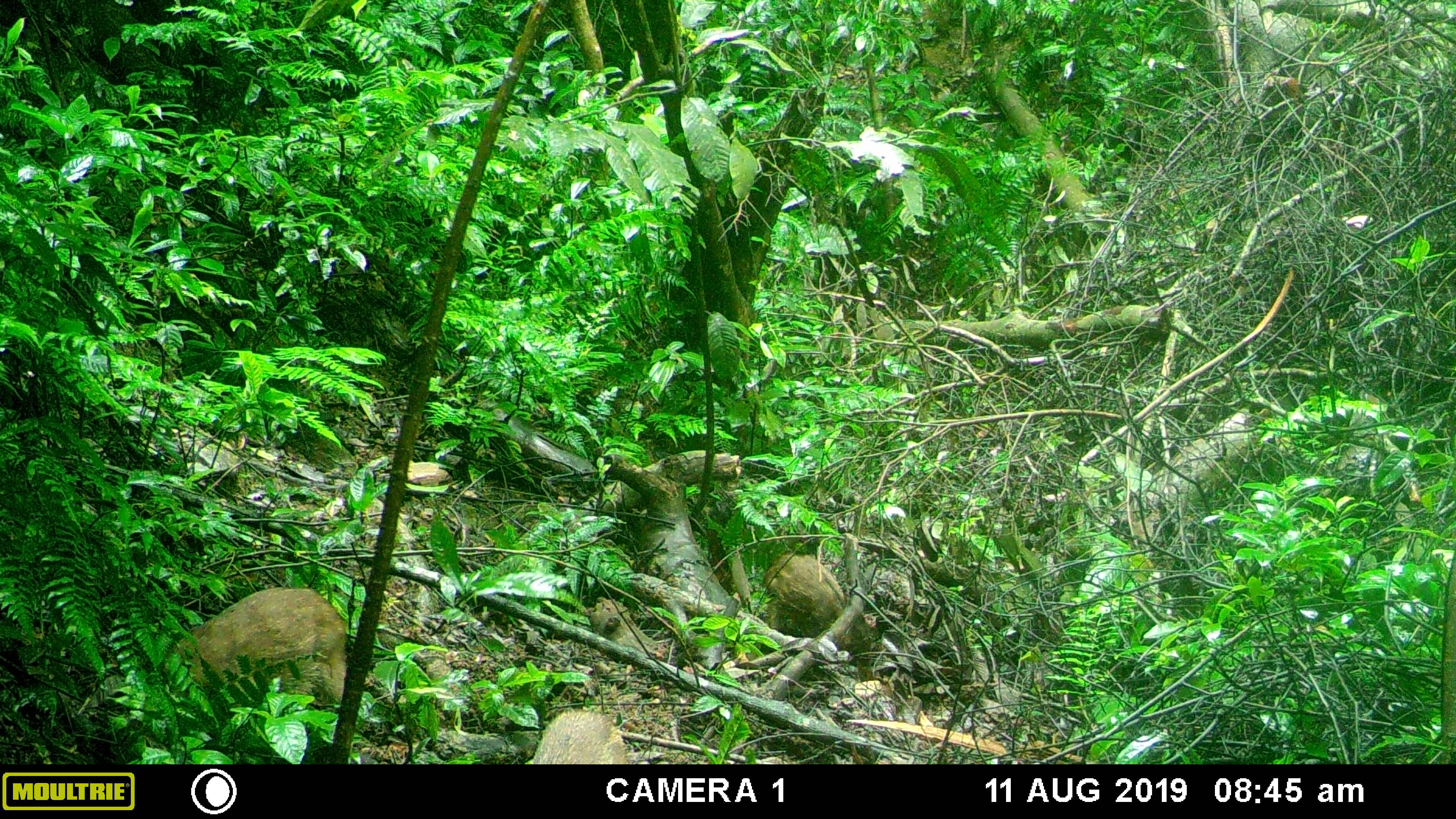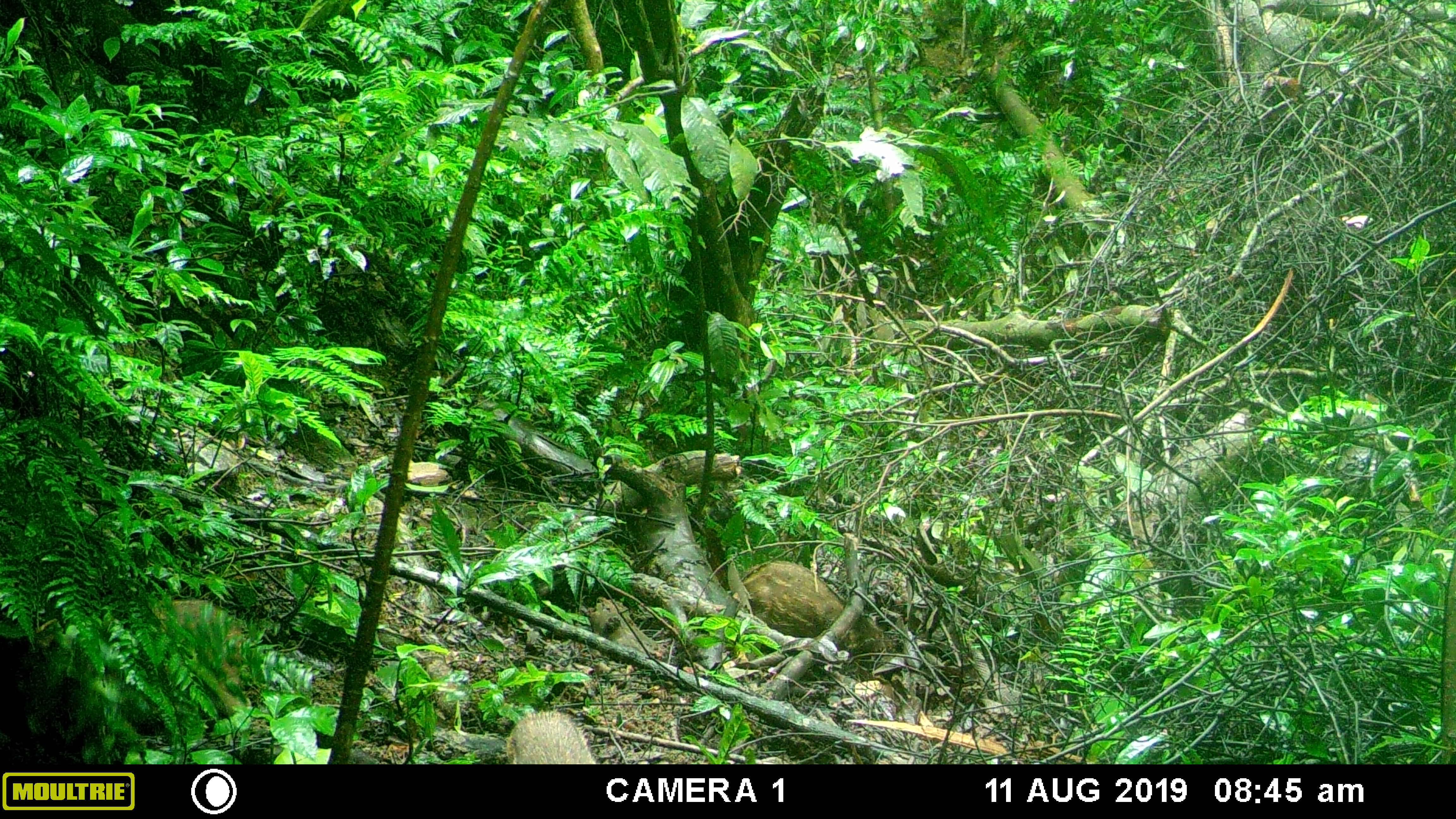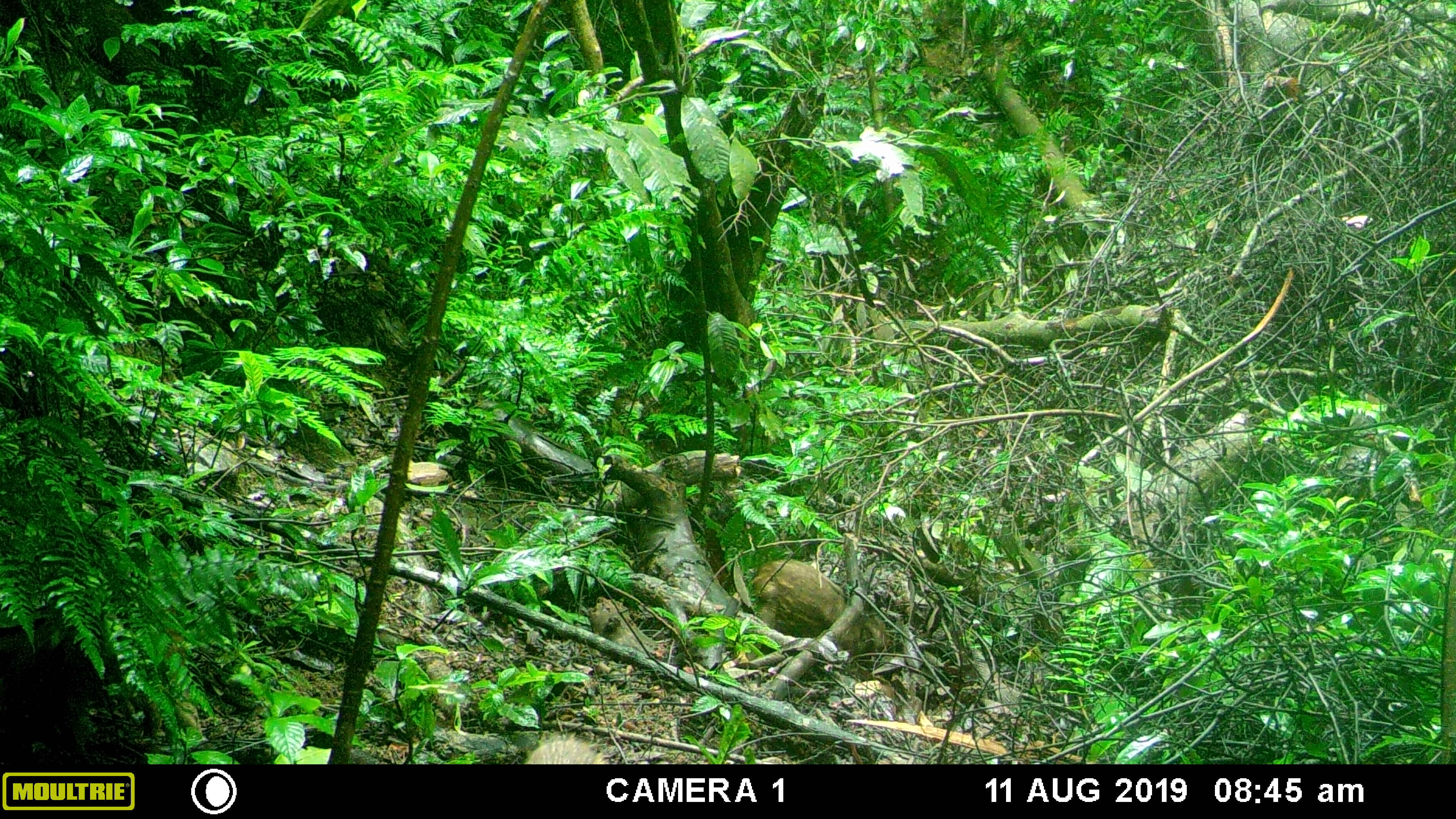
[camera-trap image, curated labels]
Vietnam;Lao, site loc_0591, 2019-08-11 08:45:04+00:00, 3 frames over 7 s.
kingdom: Animalia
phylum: Chordata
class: Mammalia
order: Artiodactyla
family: Suidae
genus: Sus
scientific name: Sus scrofa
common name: eurasian wild pig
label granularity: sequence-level